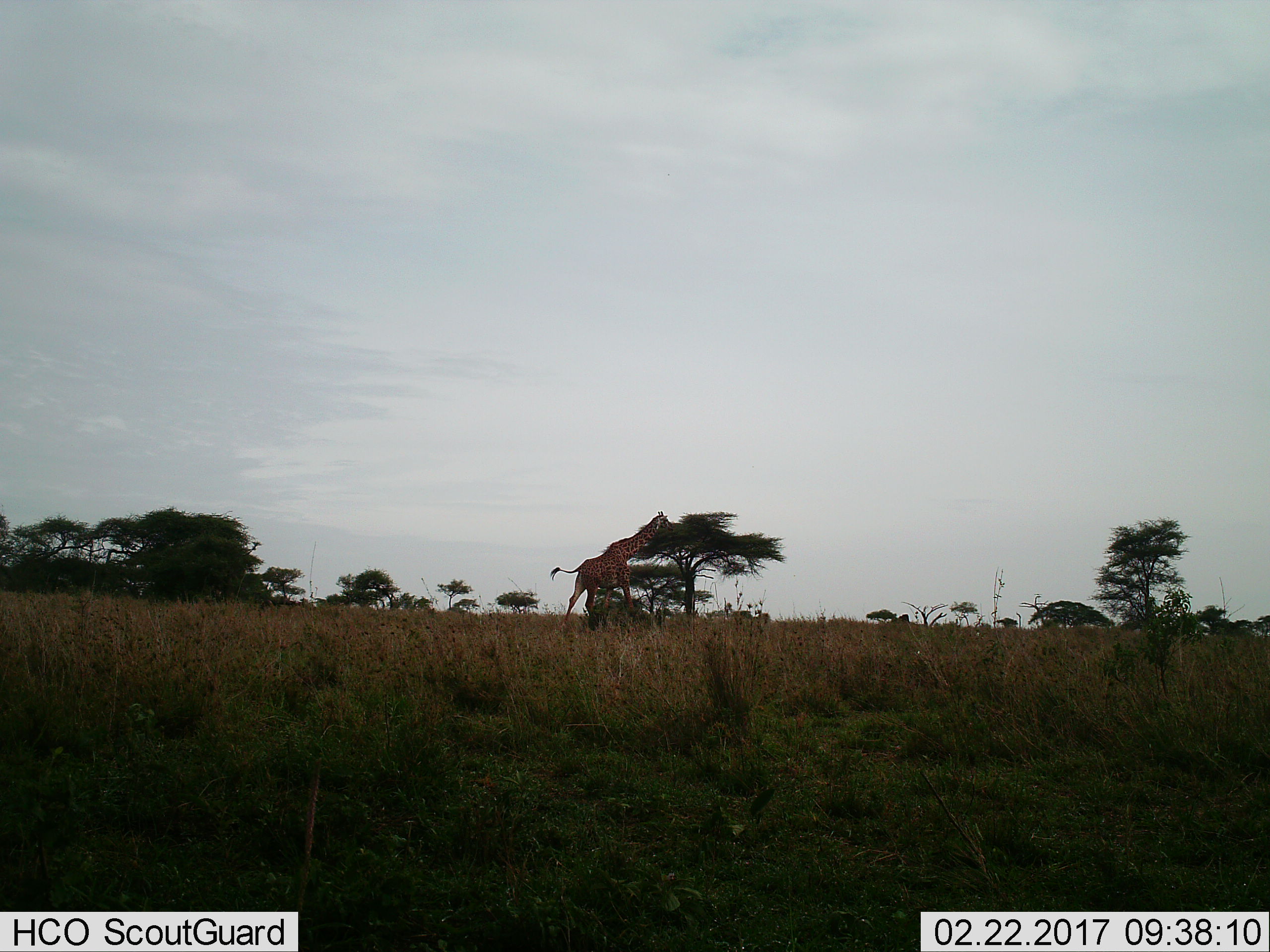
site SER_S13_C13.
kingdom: Animalia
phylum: Chordata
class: Mammalia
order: Artiodactyla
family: Giraffidae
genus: Giraffa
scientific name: Giraffa camelopardalis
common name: giraffe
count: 1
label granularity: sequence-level